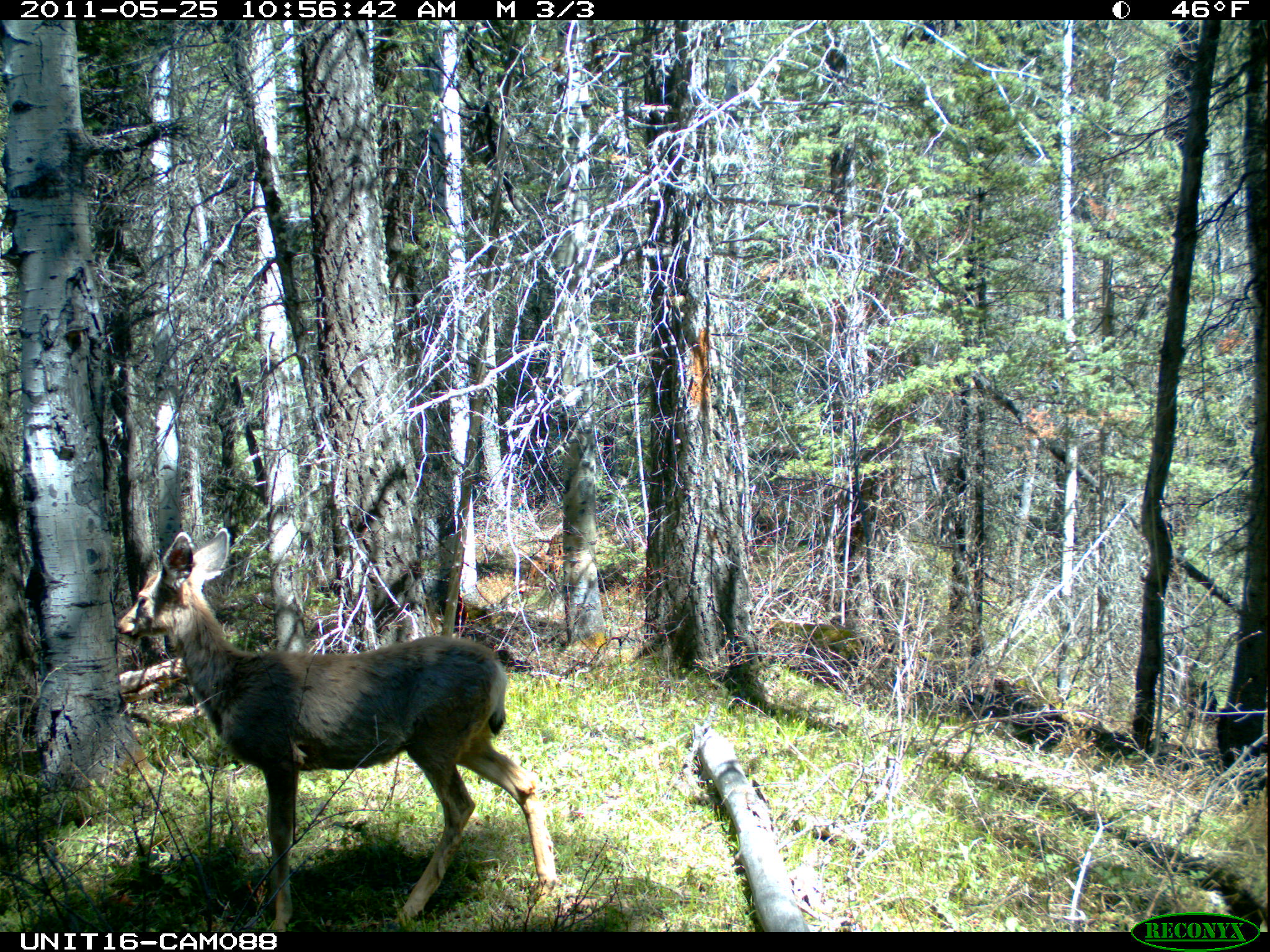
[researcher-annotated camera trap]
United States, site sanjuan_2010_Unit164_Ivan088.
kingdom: Animalia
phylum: Chordata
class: Mammalia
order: Artiodactyla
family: Cervidae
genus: Odocoileus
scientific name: Odocoileus hemionus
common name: mule deer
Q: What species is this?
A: Odocoileus hemionus (mule deer).